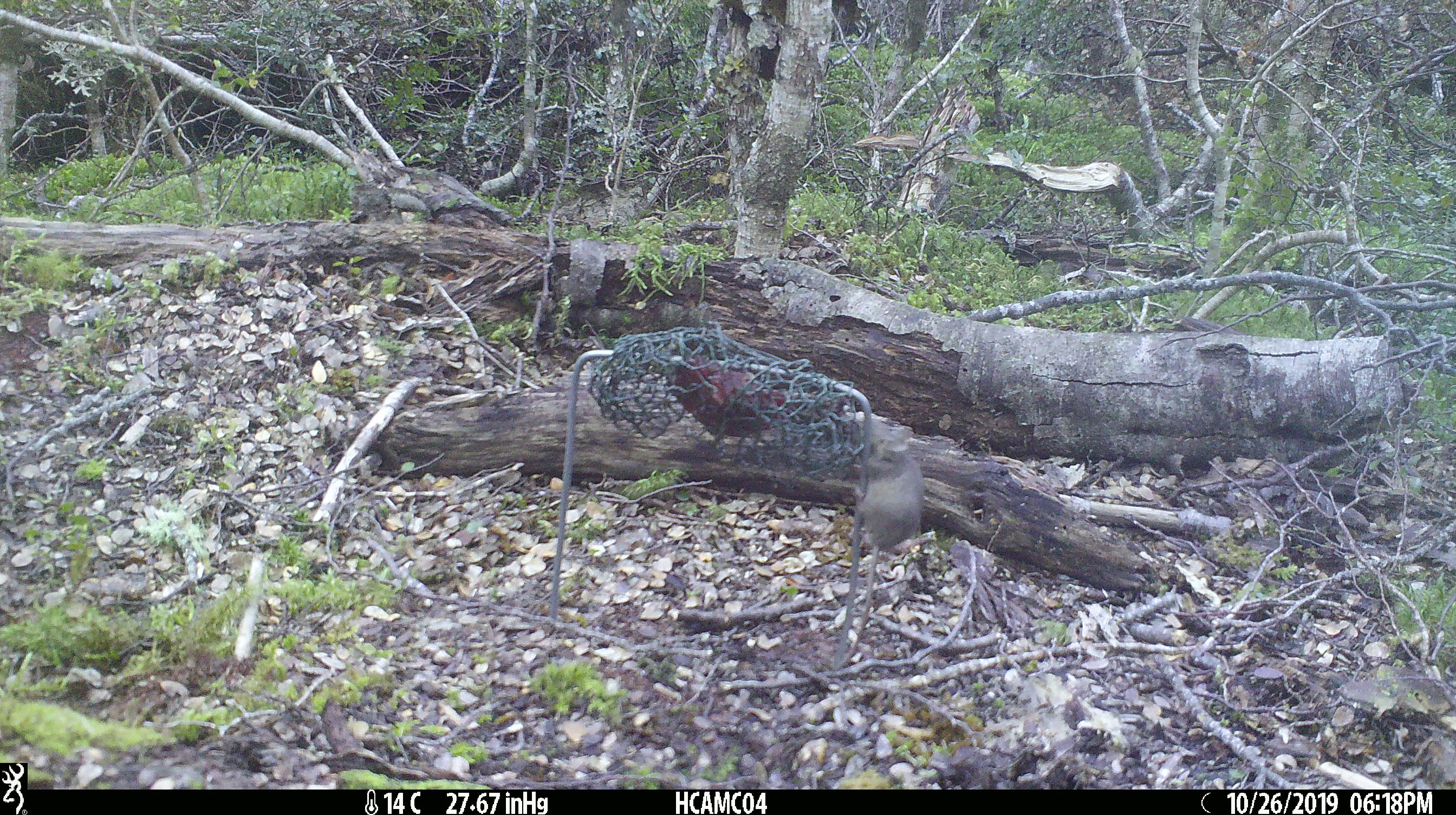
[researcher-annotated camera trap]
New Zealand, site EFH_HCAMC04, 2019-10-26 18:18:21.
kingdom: Animalia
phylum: Chordata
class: Mammalia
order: Rodentia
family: Muridae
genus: Mus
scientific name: Mus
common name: mouse